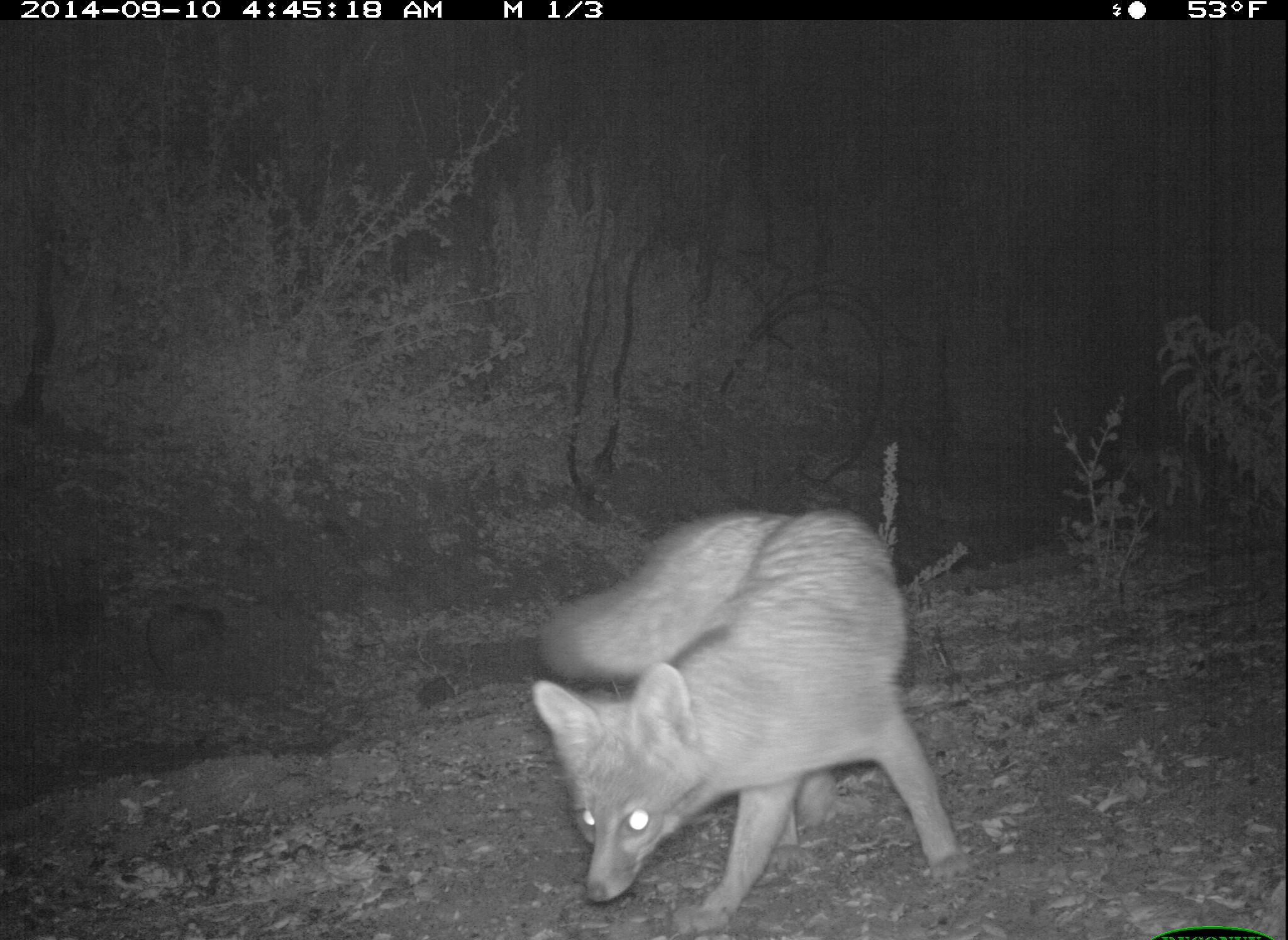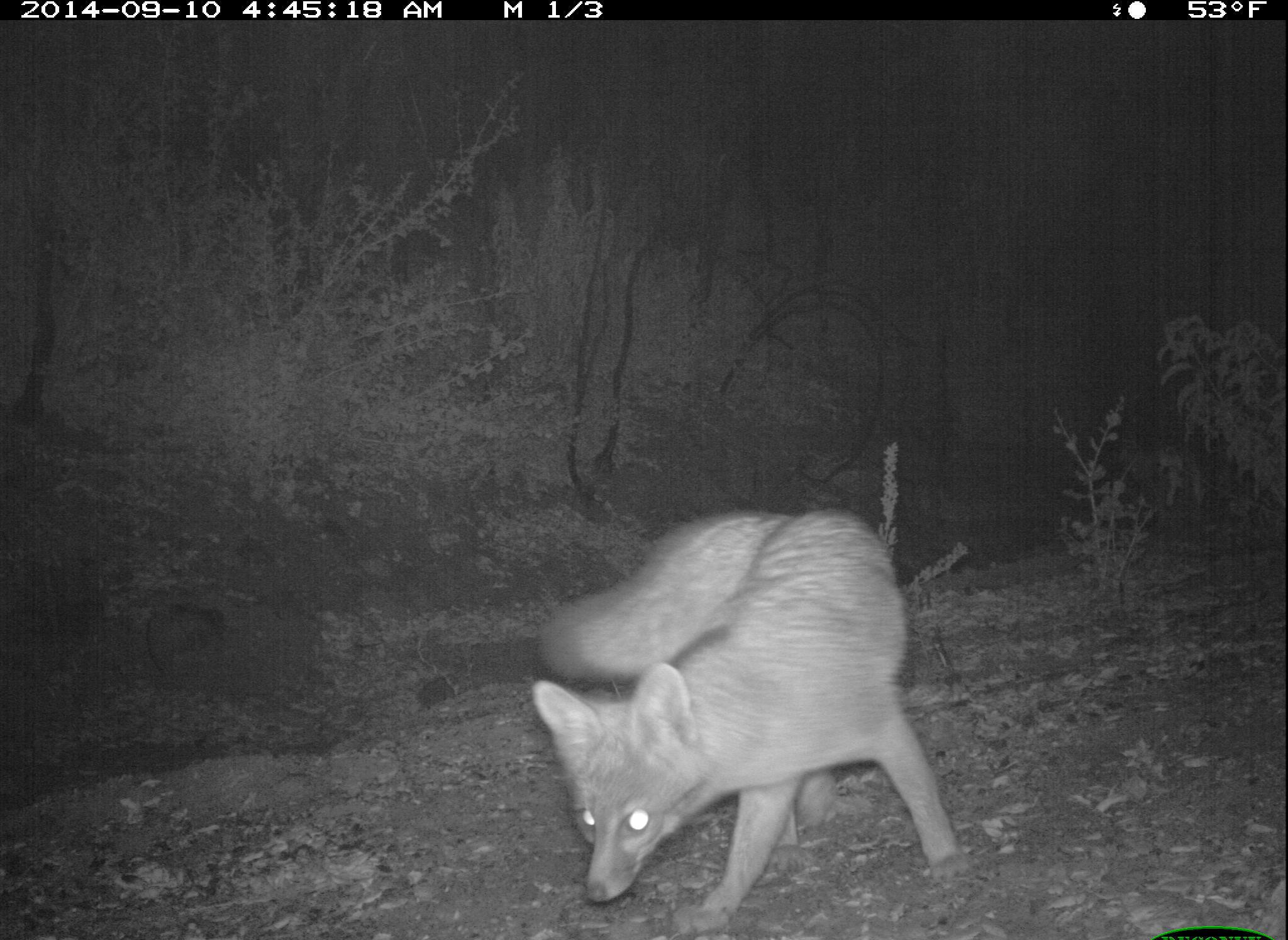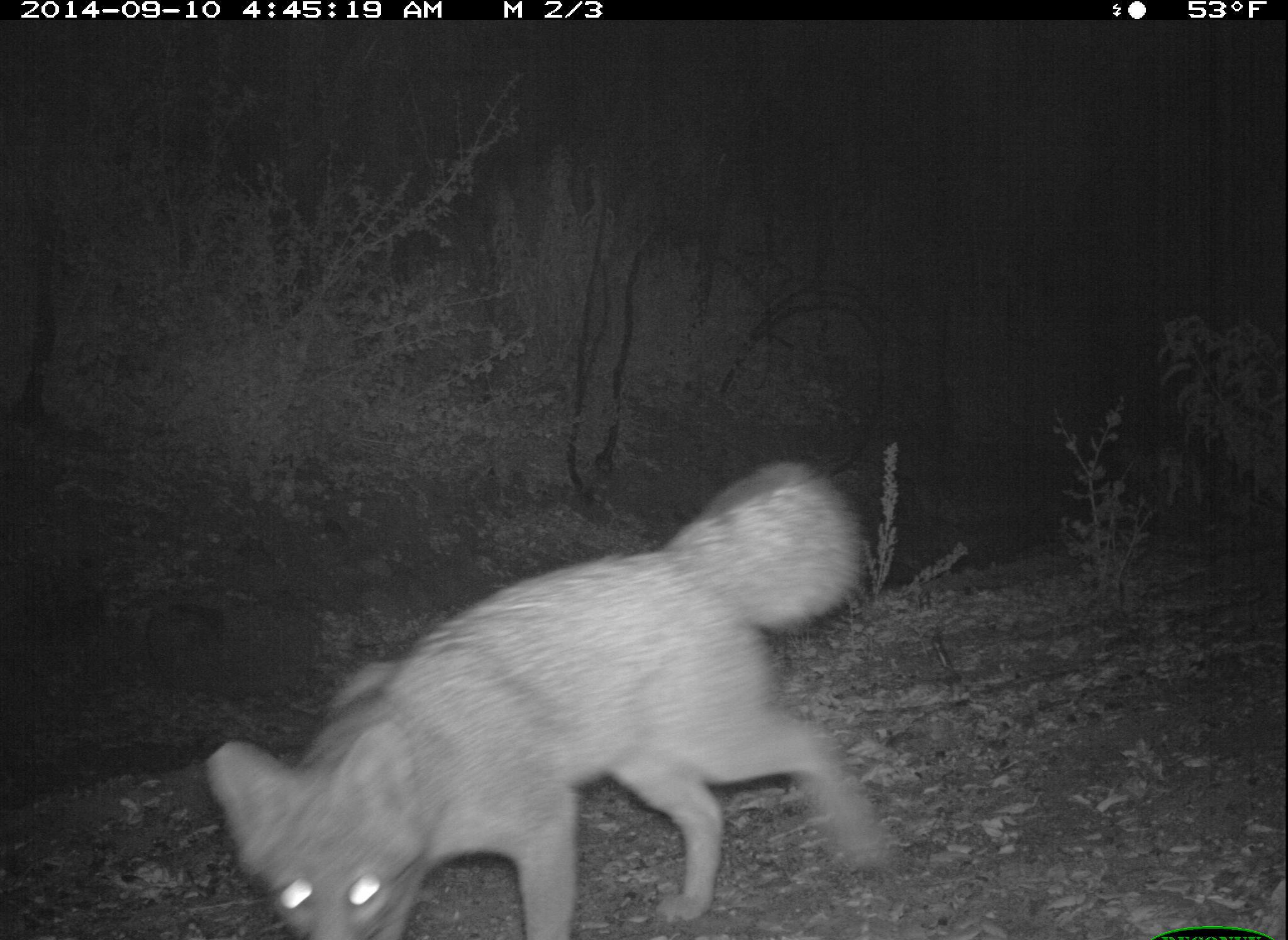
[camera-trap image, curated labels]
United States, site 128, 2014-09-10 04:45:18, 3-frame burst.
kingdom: Animalia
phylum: Chordata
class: Mammalia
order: Carnivora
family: Canidae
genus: Urocyon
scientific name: Urocyon cinereoargenteus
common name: gray fox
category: fox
Fox (gray fox) (Urocyon cinereoargenteus).